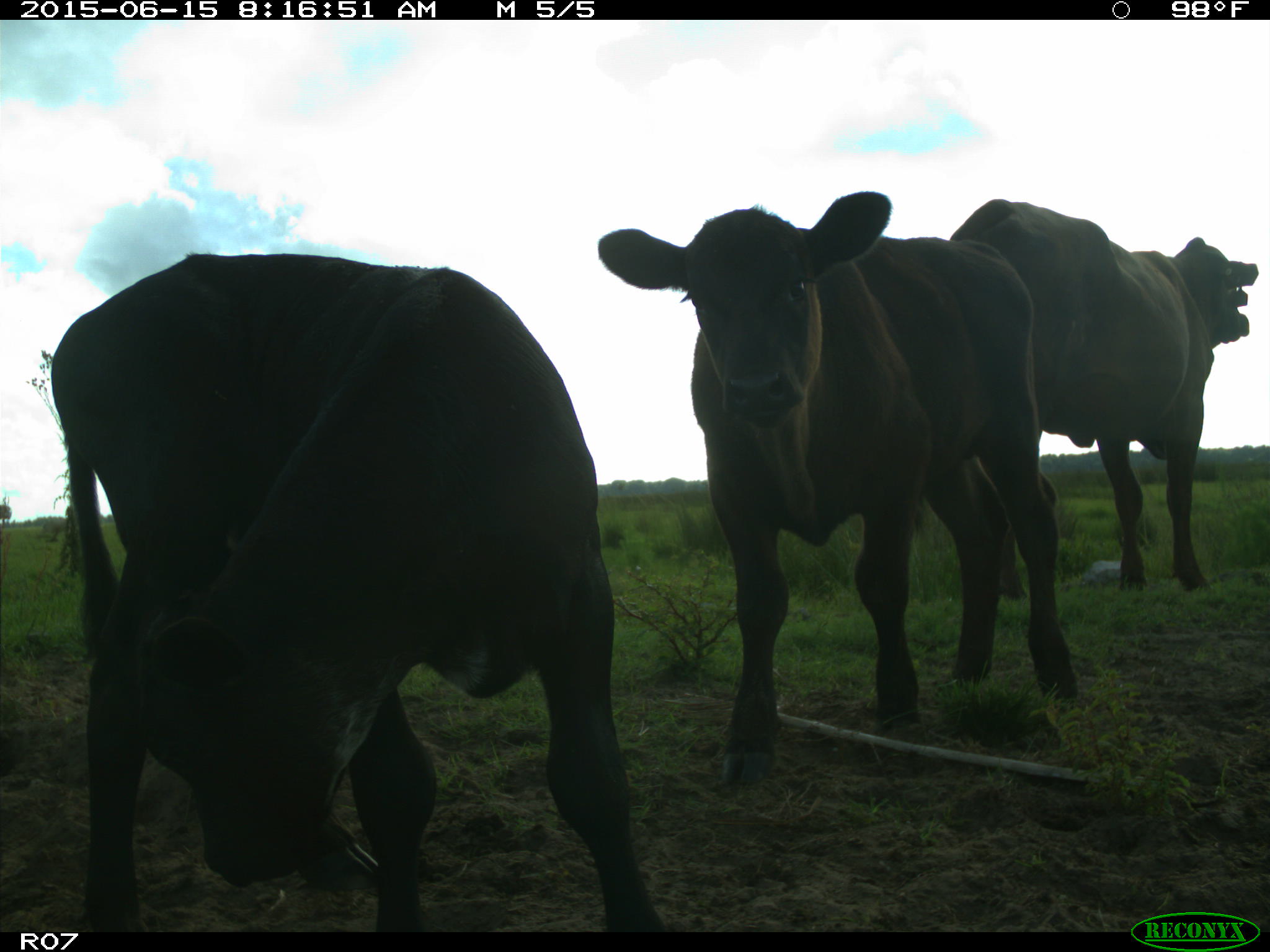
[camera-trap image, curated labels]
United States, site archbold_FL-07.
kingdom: Animalia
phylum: Chordata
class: Mammalia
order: Artiodactyla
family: Bovidae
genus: Bos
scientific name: Bos taurus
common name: domestic cow